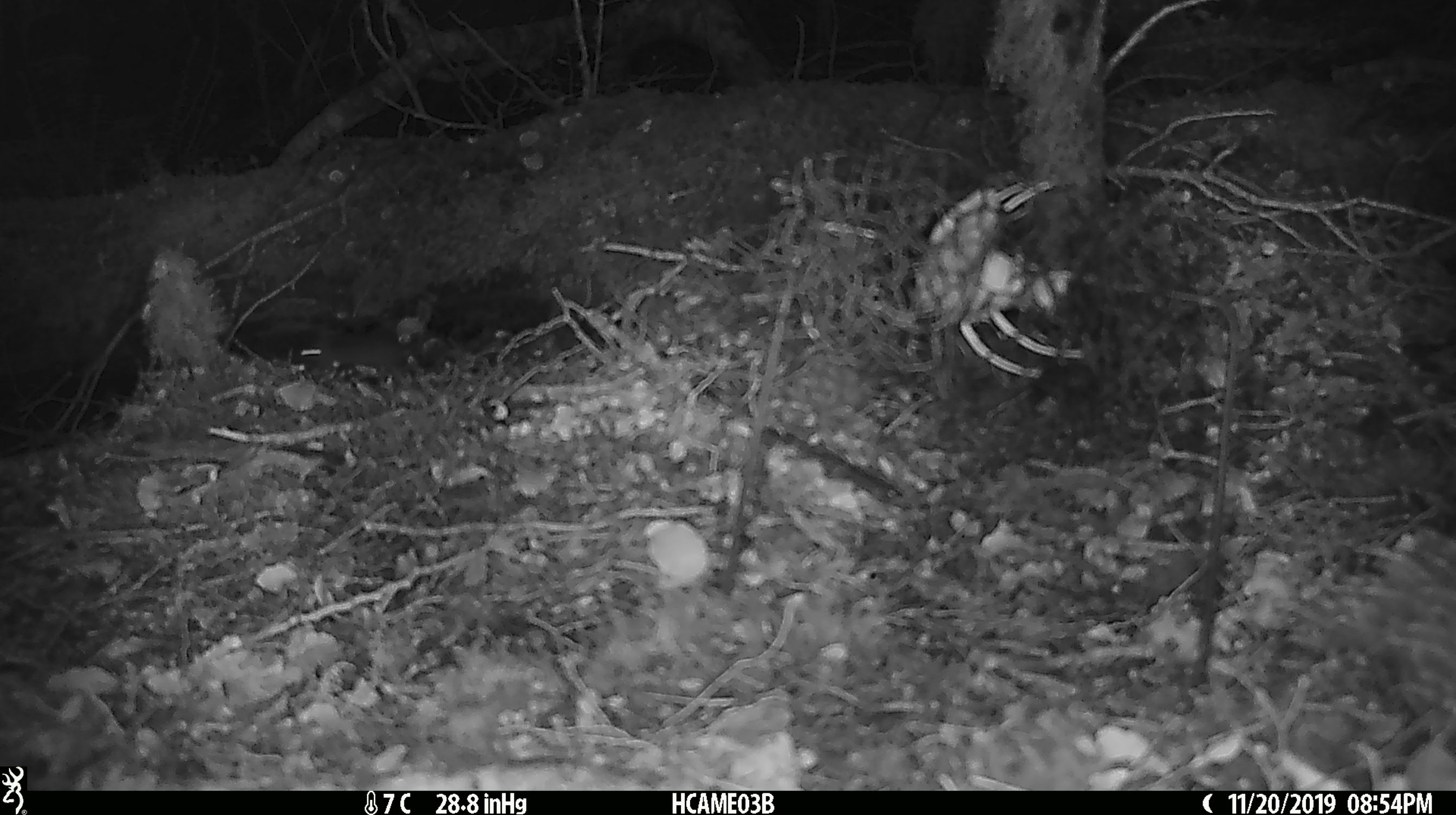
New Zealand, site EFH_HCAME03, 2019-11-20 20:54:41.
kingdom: Animalia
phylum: Chordata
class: Mammalia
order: Rodentia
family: Muridae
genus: Mus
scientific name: Mus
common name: mouse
Mouse (Mus).